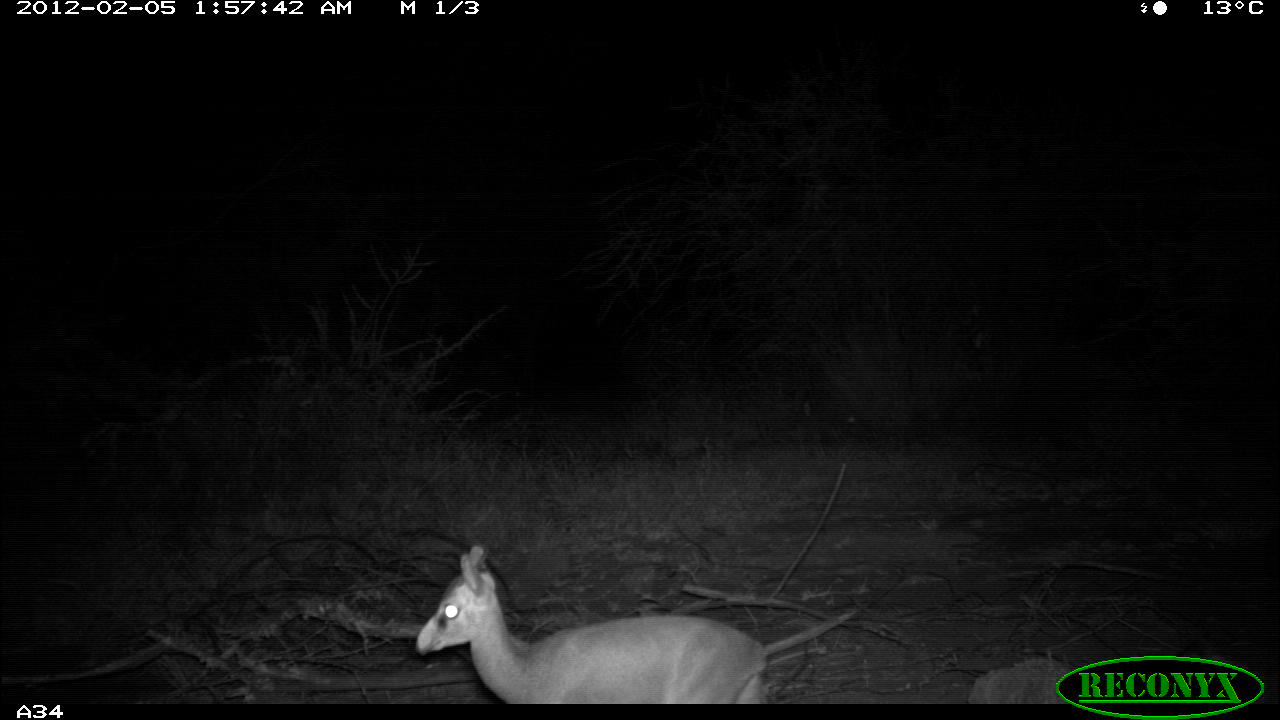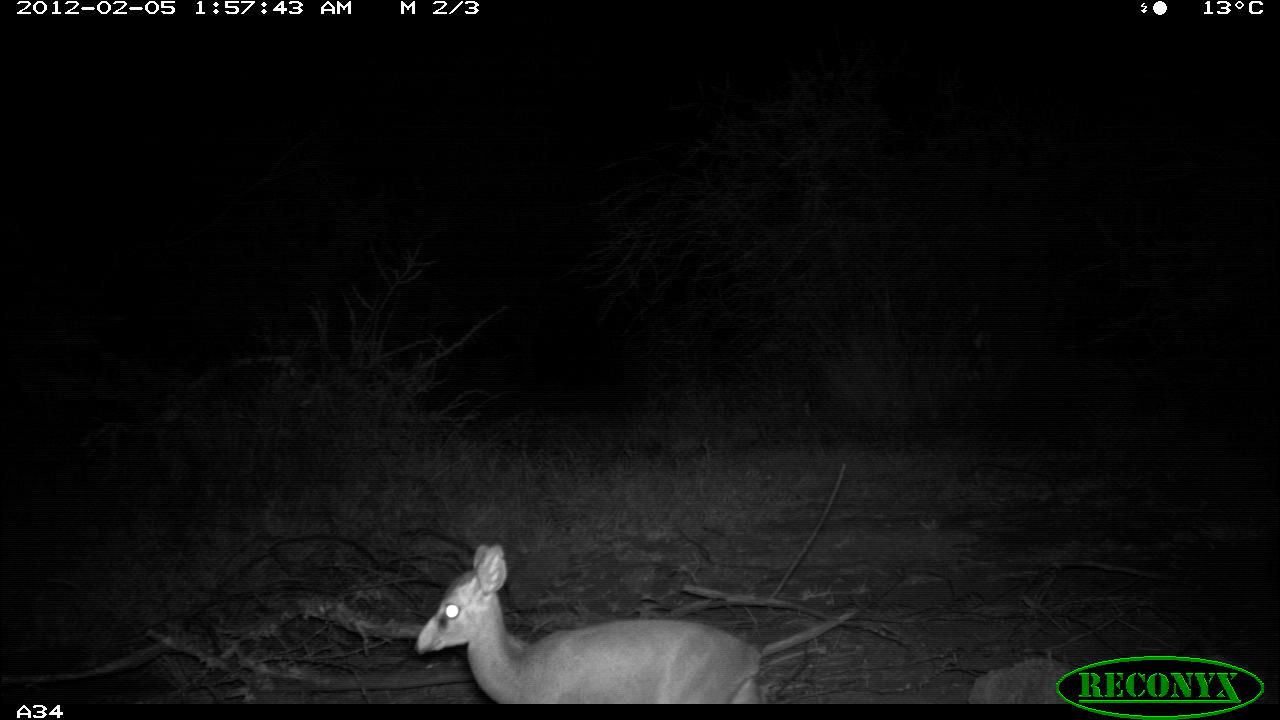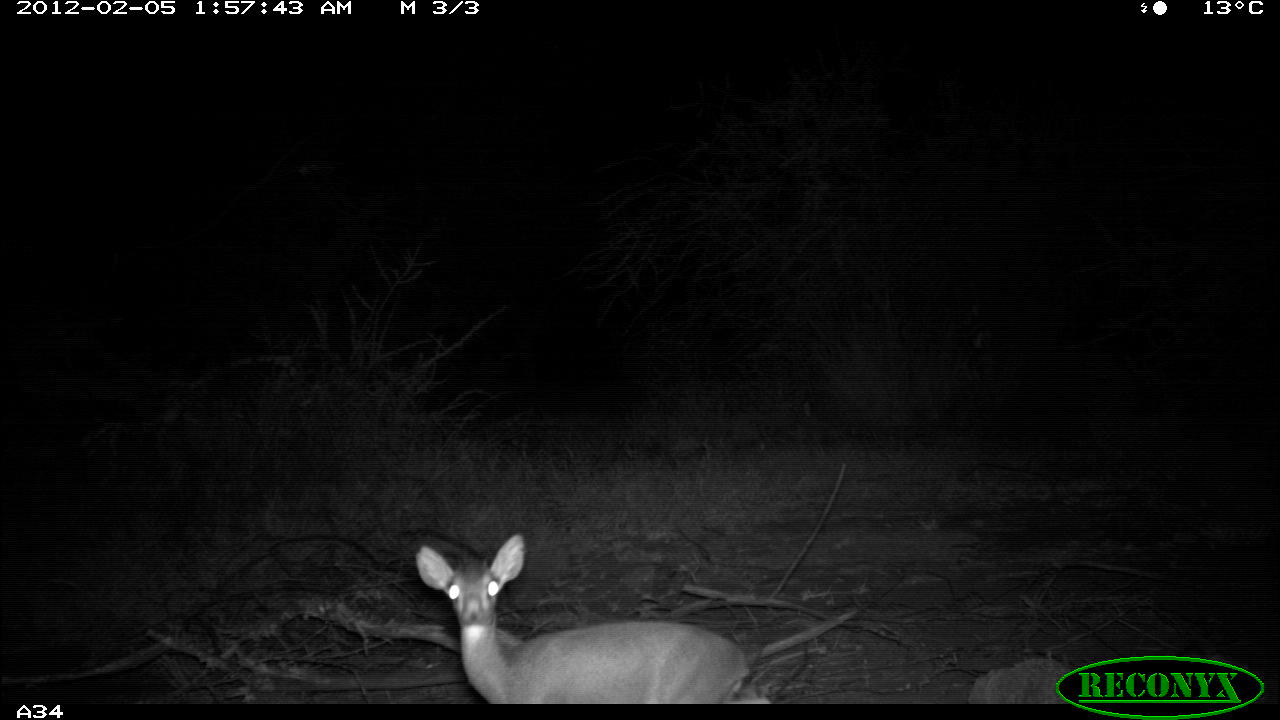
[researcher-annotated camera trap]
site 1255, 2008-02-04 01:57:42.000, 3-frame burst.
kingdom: Animalia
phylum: Chordata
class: Mammalia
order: Artiodactyla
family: Bovidae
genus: Madoqua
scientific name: Madoqua guentheri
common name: günther's dik-dik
Madoqua guentheri (günther's dik-dik), count 1.